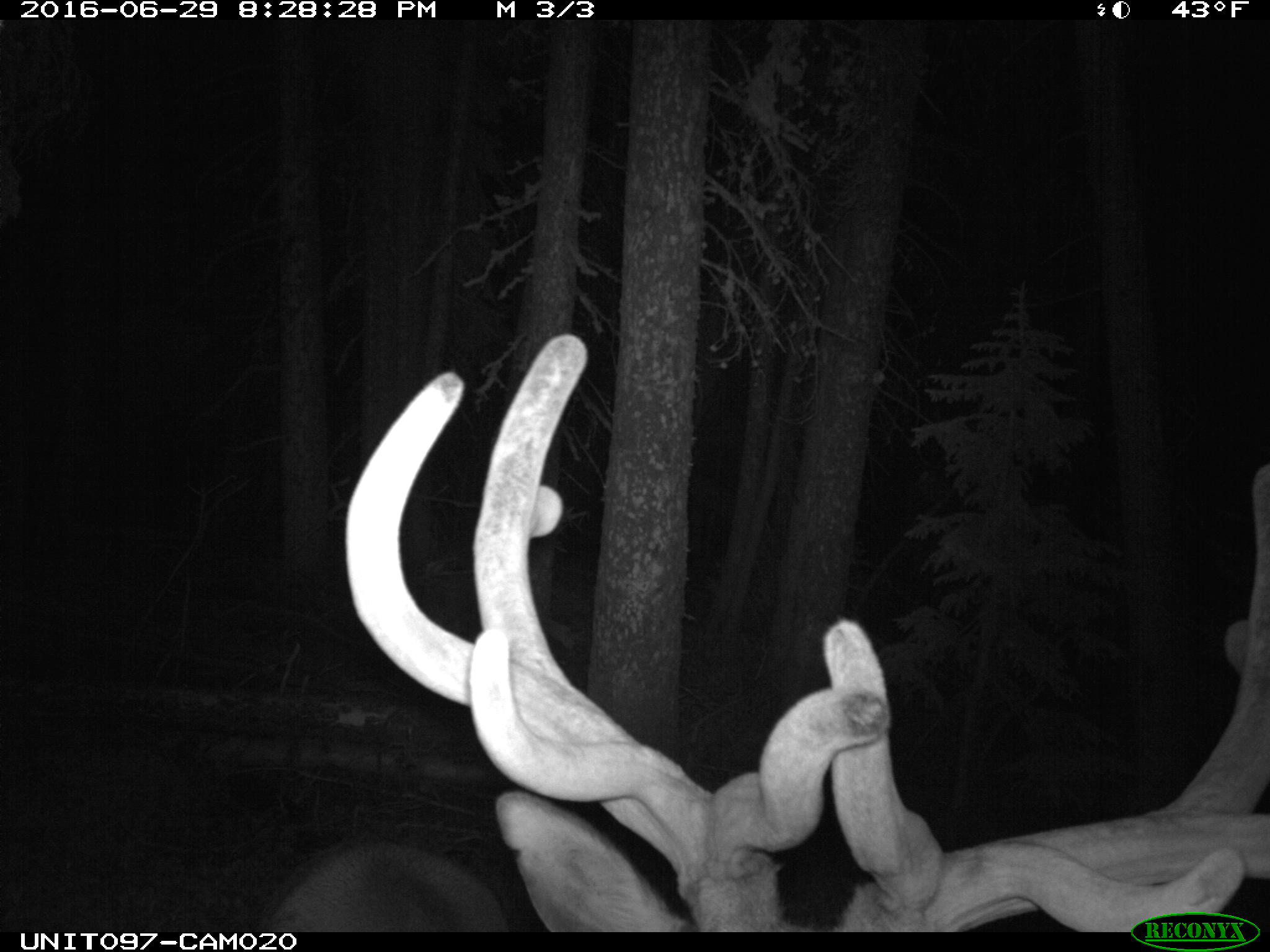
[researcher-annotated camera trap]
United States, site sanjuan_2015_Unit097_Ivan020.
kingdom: Animalia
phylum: Chordata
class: Mammalia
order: Artiodactyla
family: Cervidae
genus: Cervus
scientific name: Cervus elaphus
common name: red deer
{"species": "Cervus elaphus (red deer)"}